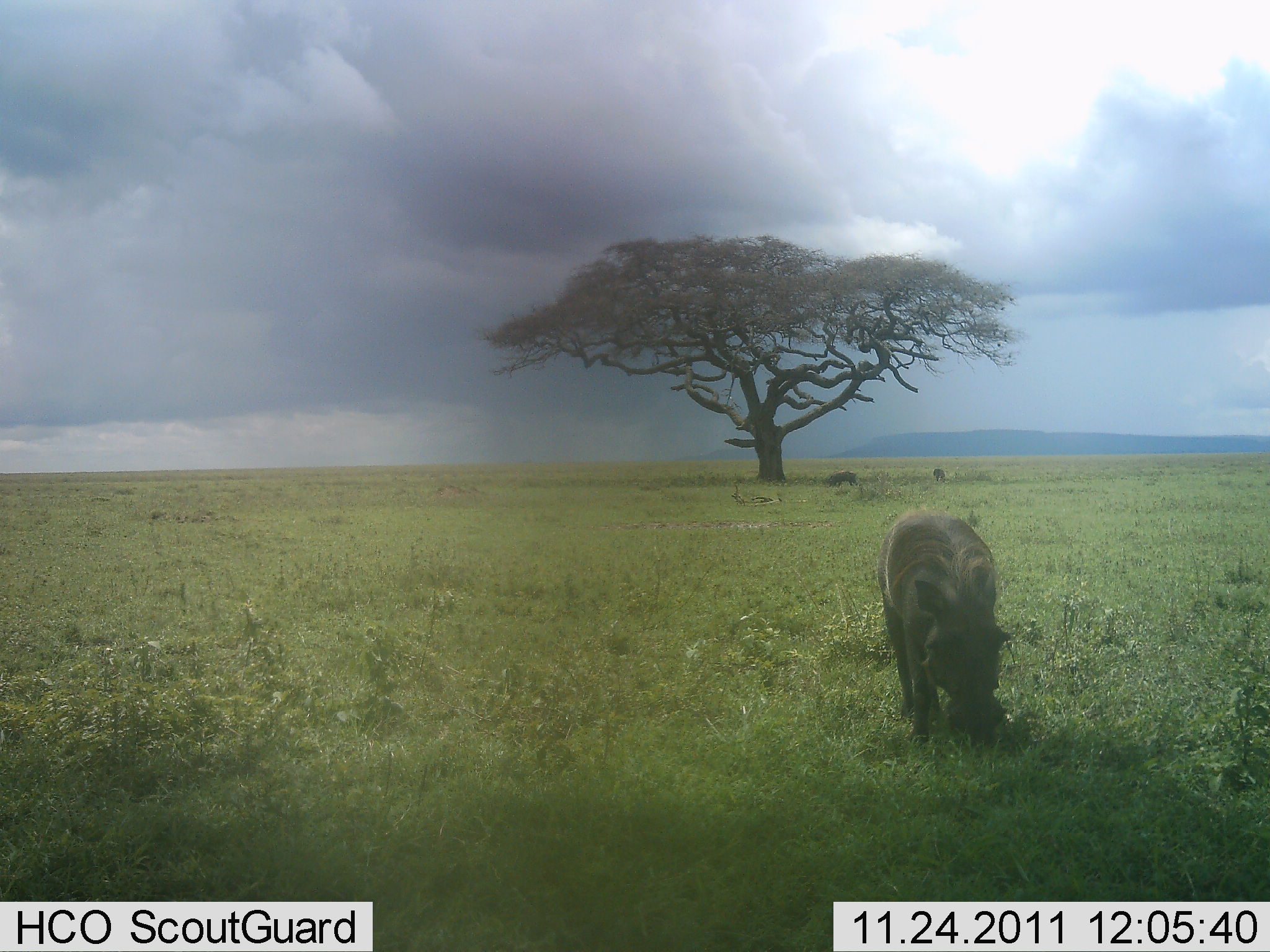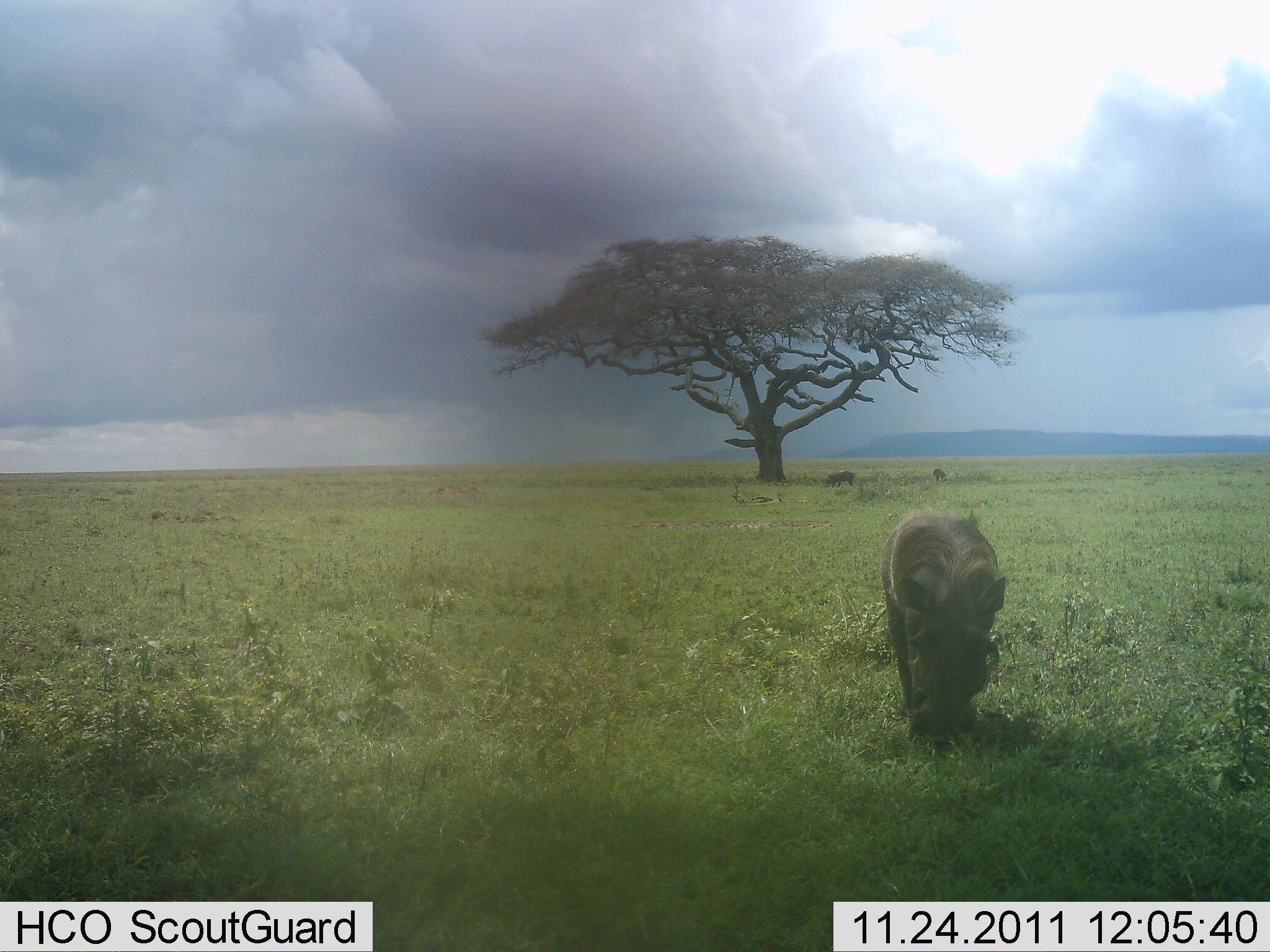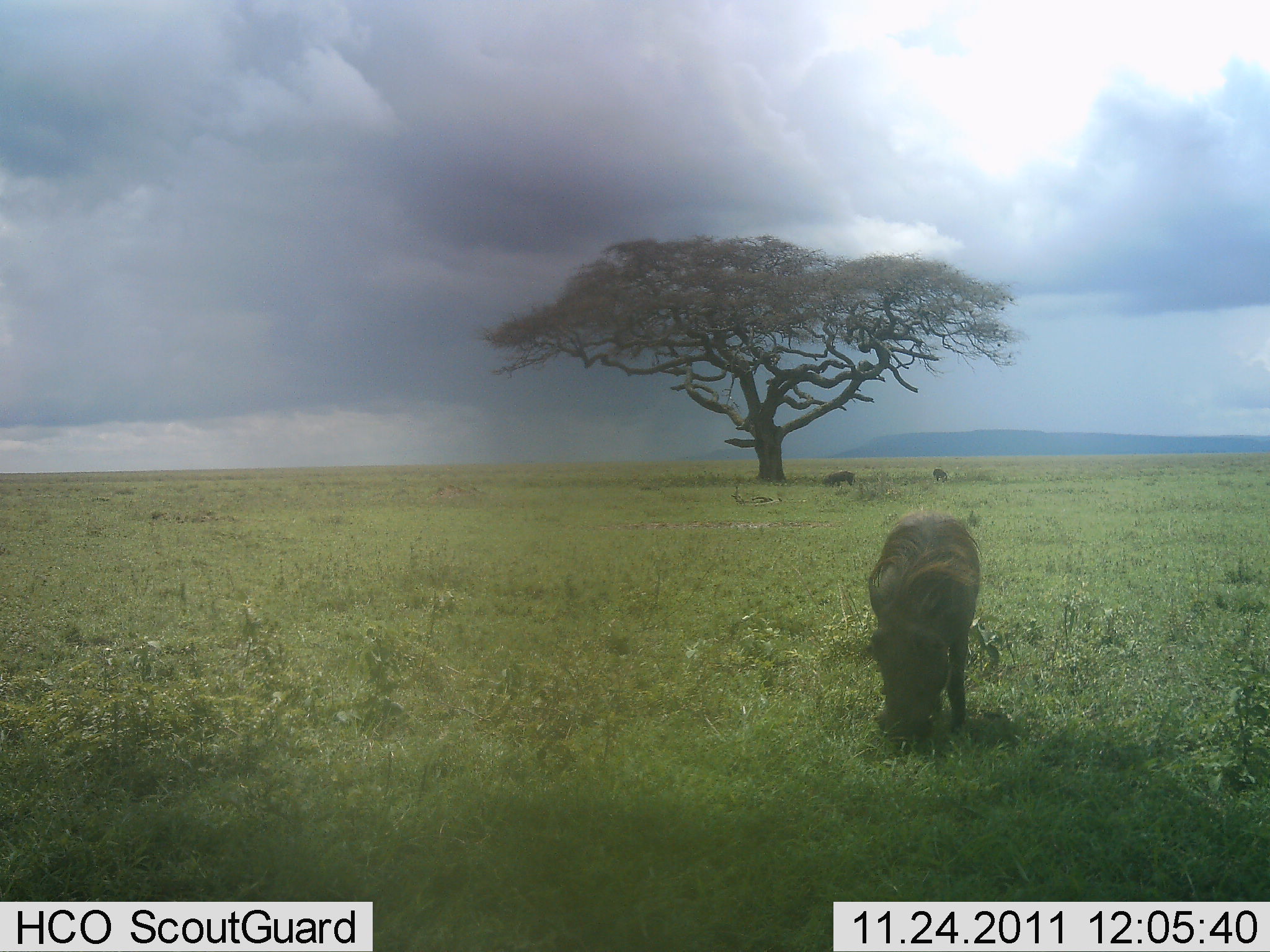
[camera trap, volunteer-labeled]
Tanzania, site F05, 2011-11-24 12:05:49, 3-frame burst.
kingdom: Animalia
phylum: Chordata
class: Mammalia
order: Artiodactyla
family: Suidae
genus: Phacochoerus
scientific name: Phacochoerus africanus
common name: warthog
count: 1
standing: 40%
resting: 0%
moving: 0%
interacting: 0%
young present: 0%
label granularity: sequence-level